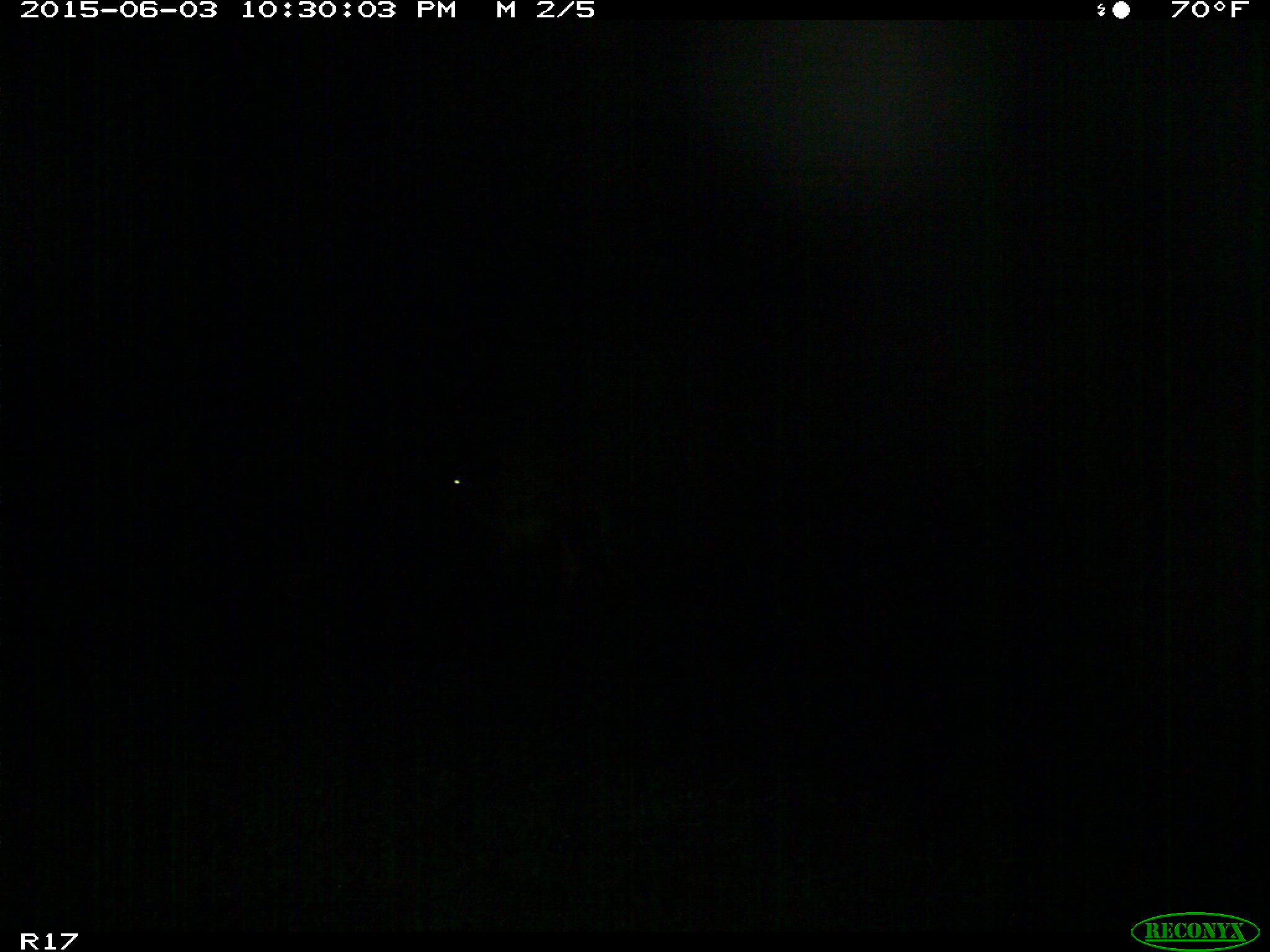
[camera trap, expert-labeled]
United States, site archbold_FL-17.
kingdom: Animalia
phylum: Chordata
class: Mammalia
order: Artiodactyla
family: Bovidae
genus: Bos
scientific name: Bos taurus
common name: domestic cow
Bos taurus (domestic cow).